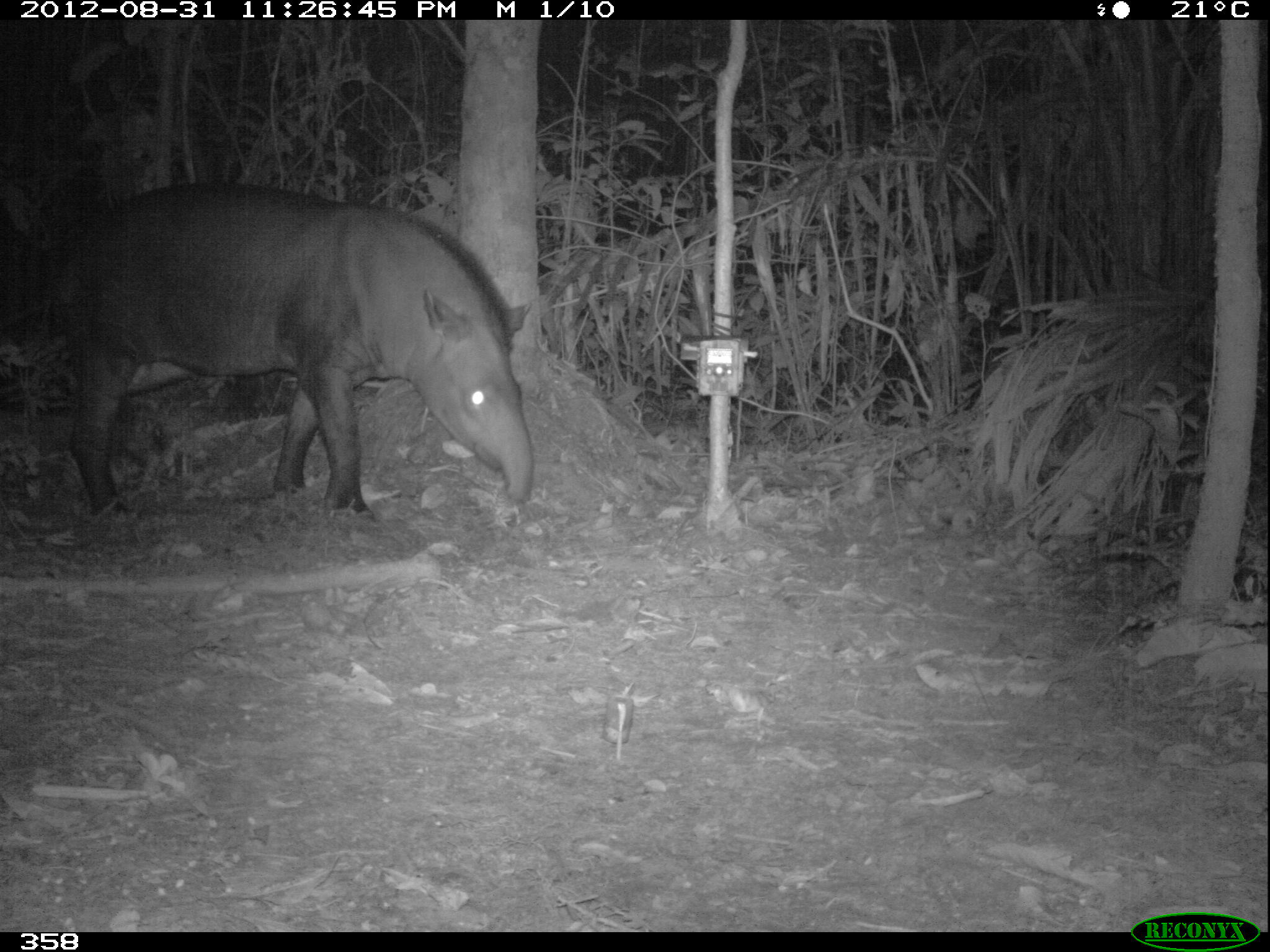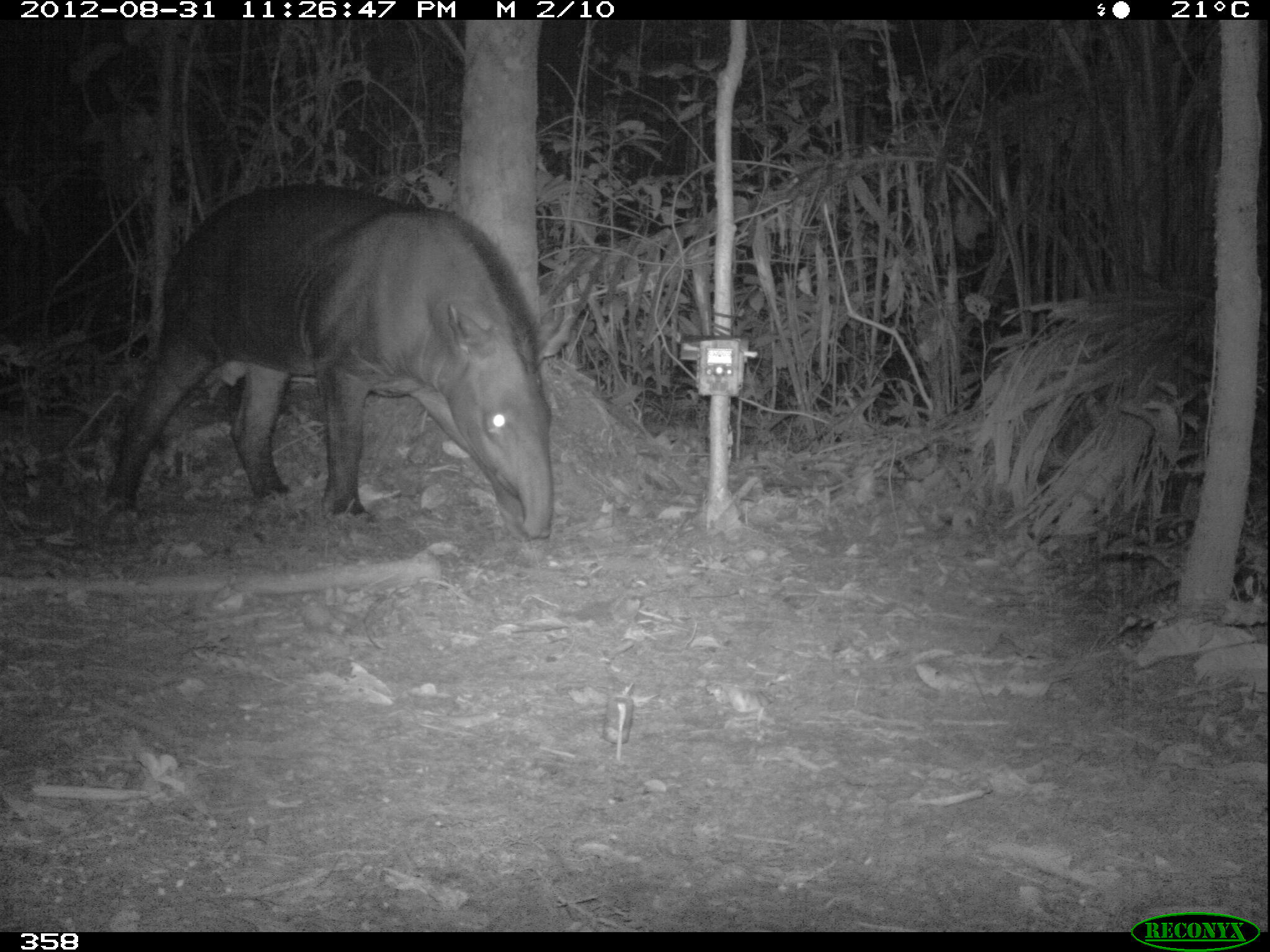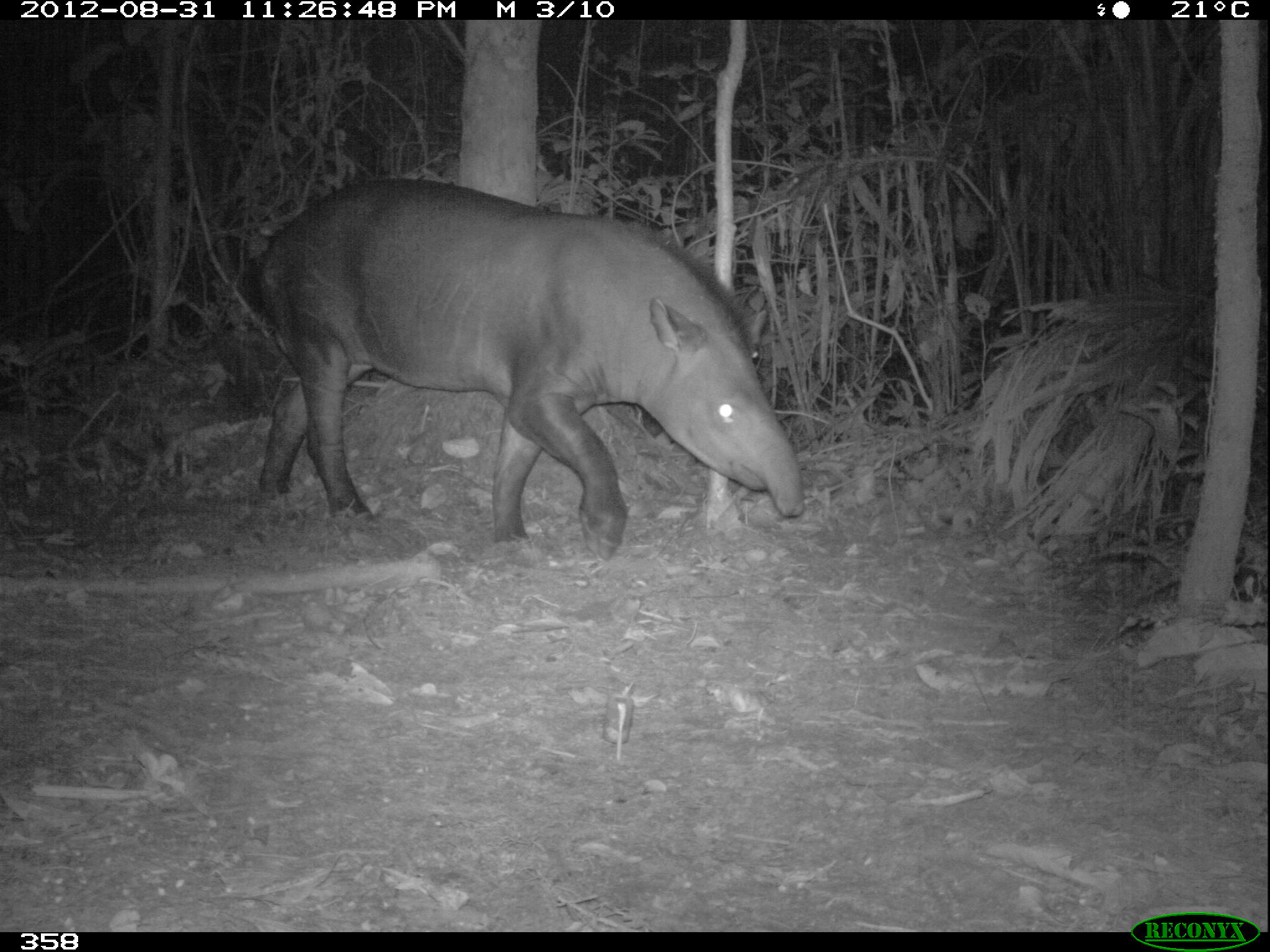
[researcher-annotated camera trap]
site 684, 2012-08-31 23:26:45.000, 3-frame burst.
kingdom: Animalia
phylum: Chordata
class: Mammalia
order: Perissodactyla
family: Tapiridae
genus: Tapirus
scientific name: Tapirus terrestris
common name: south american tapir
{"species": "Tapirus terrestris (south american tapir)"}